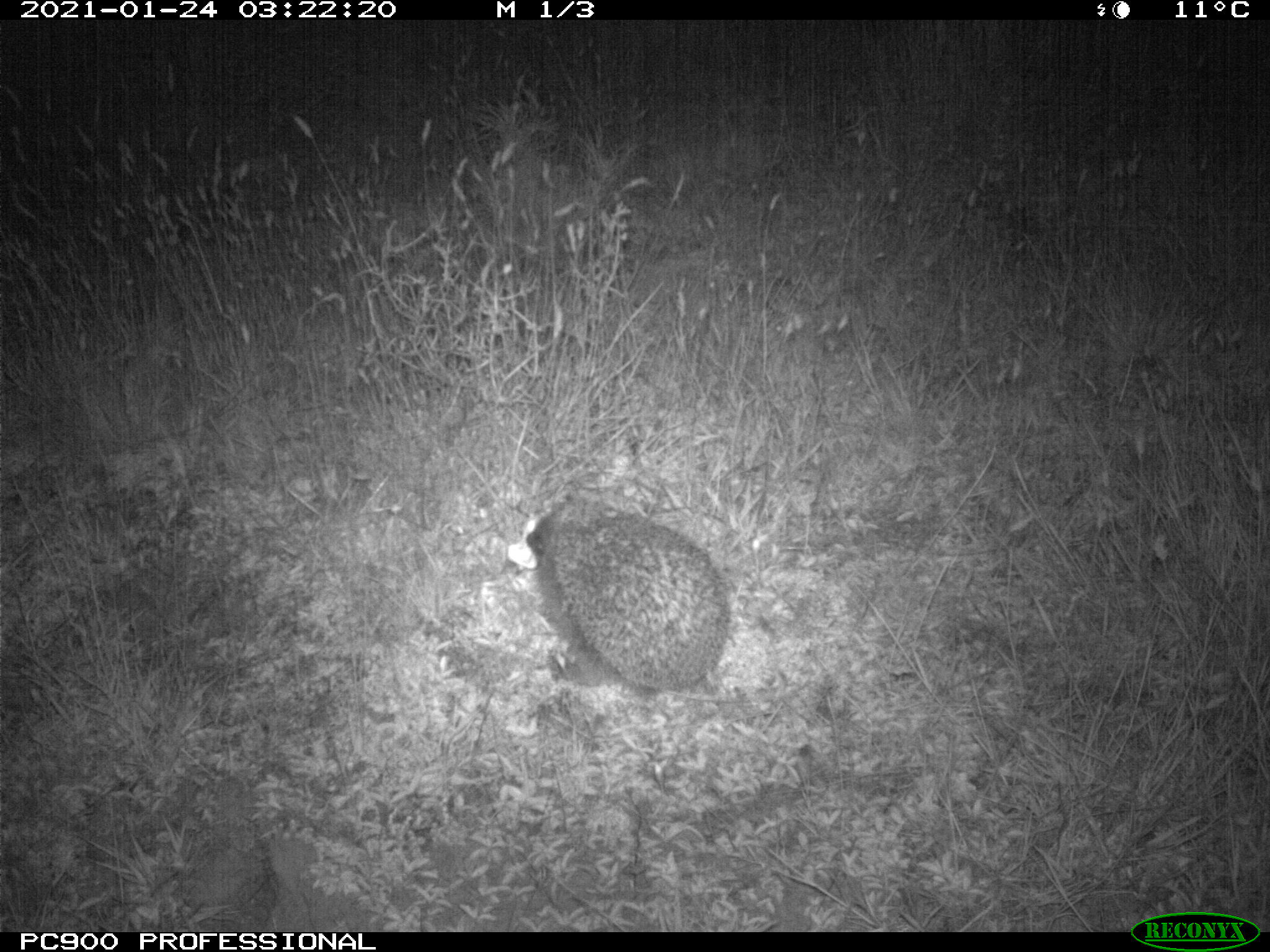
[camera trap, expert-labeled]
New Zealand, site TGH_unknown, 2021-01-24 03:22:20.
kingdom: Animalia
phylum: Chordata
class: Mammalia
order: Eulipotyphla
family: Erinaceidae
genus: Erinaceus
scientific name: Erinaceus europaeus europaeus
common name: european hedgehog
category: hedgehog